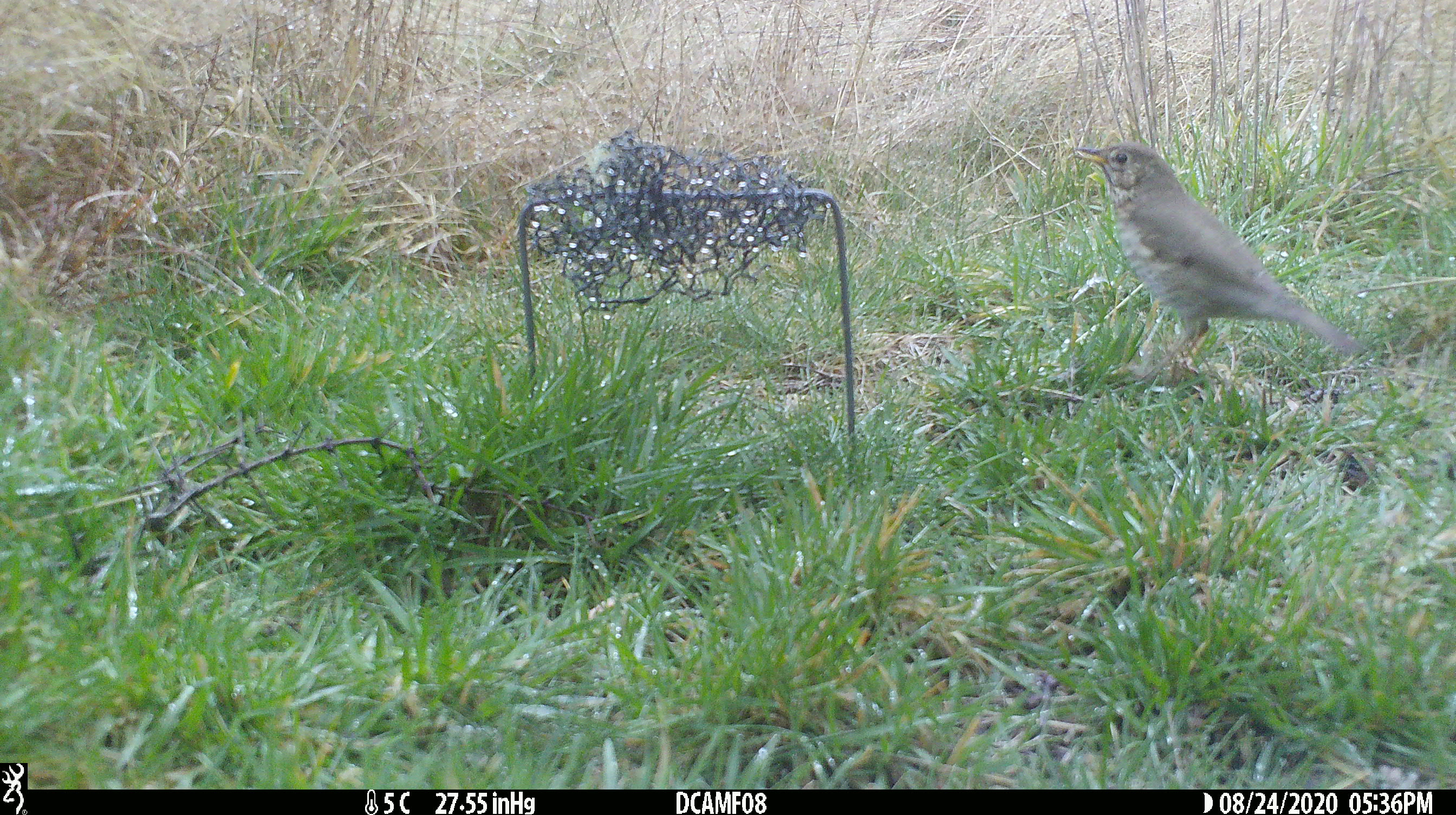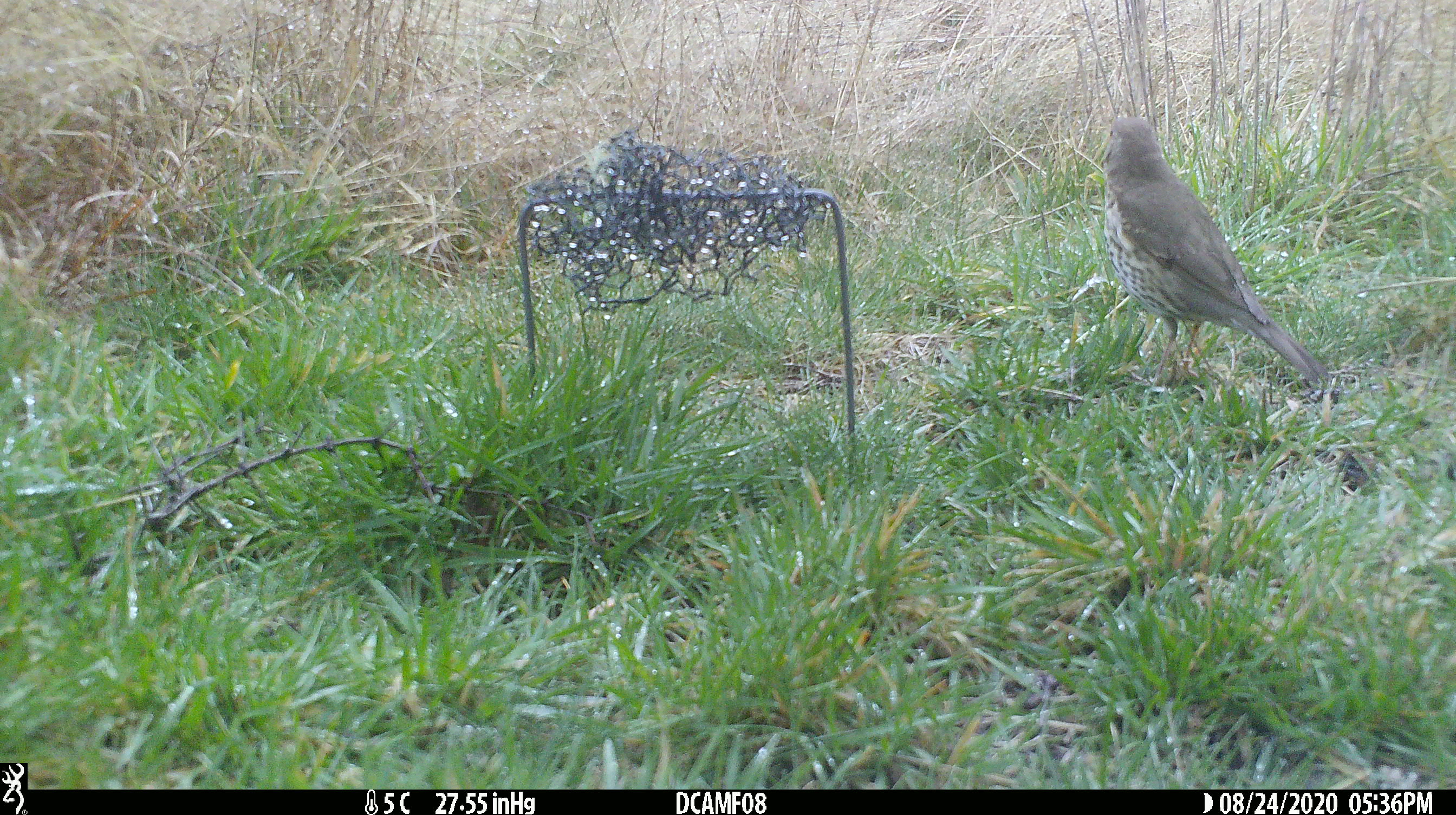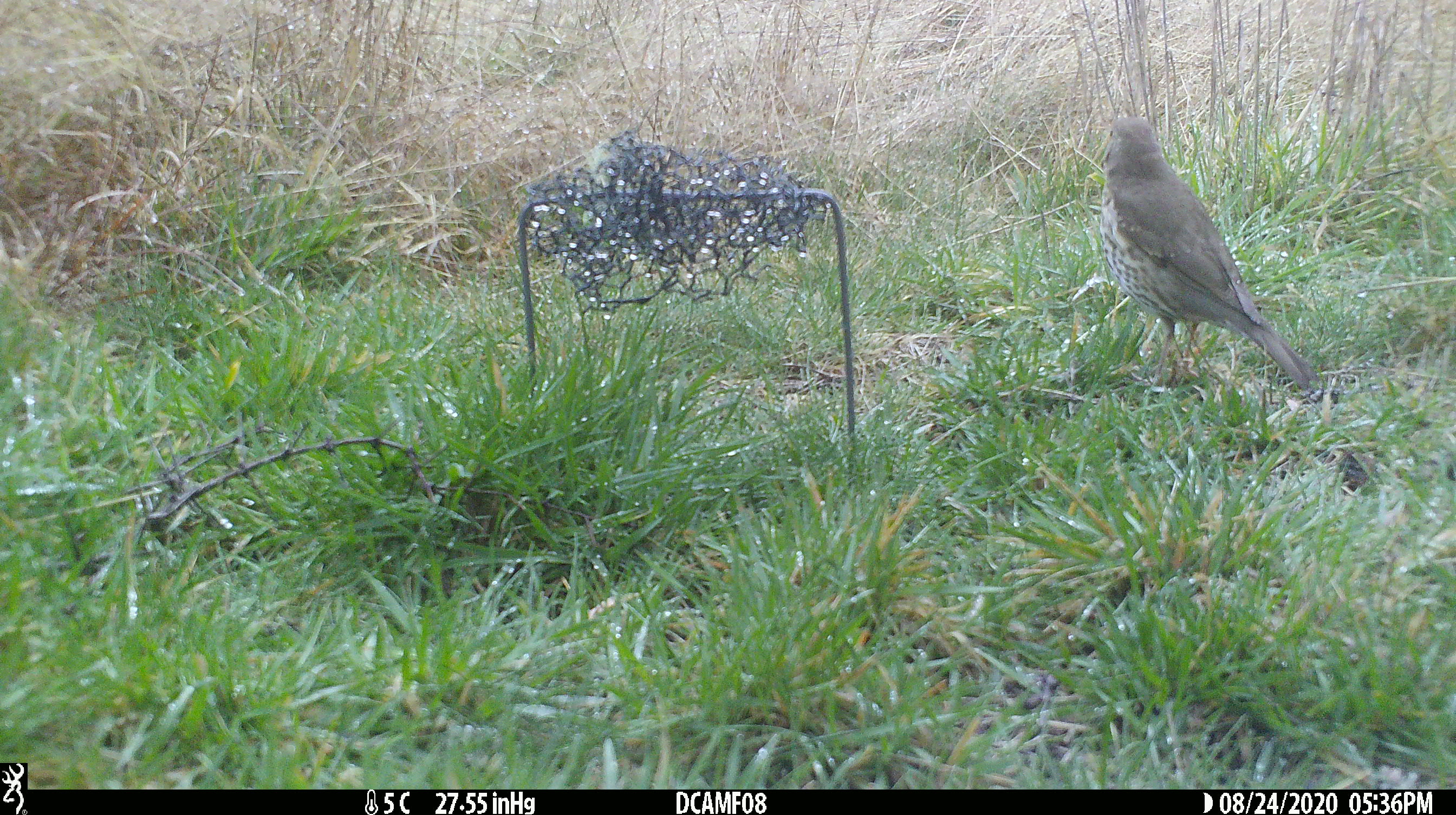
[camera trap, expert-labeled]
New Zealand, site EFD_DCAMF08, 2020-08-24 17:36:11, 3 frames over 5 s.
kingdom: Animalia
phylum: Chordata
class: Aves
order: Passeriformes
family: Turdidae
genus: Turdus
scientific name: Turdus philomelos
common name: song thrush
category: thrush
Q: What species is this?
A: Thrush (song thrush) (Turdus philomelos).